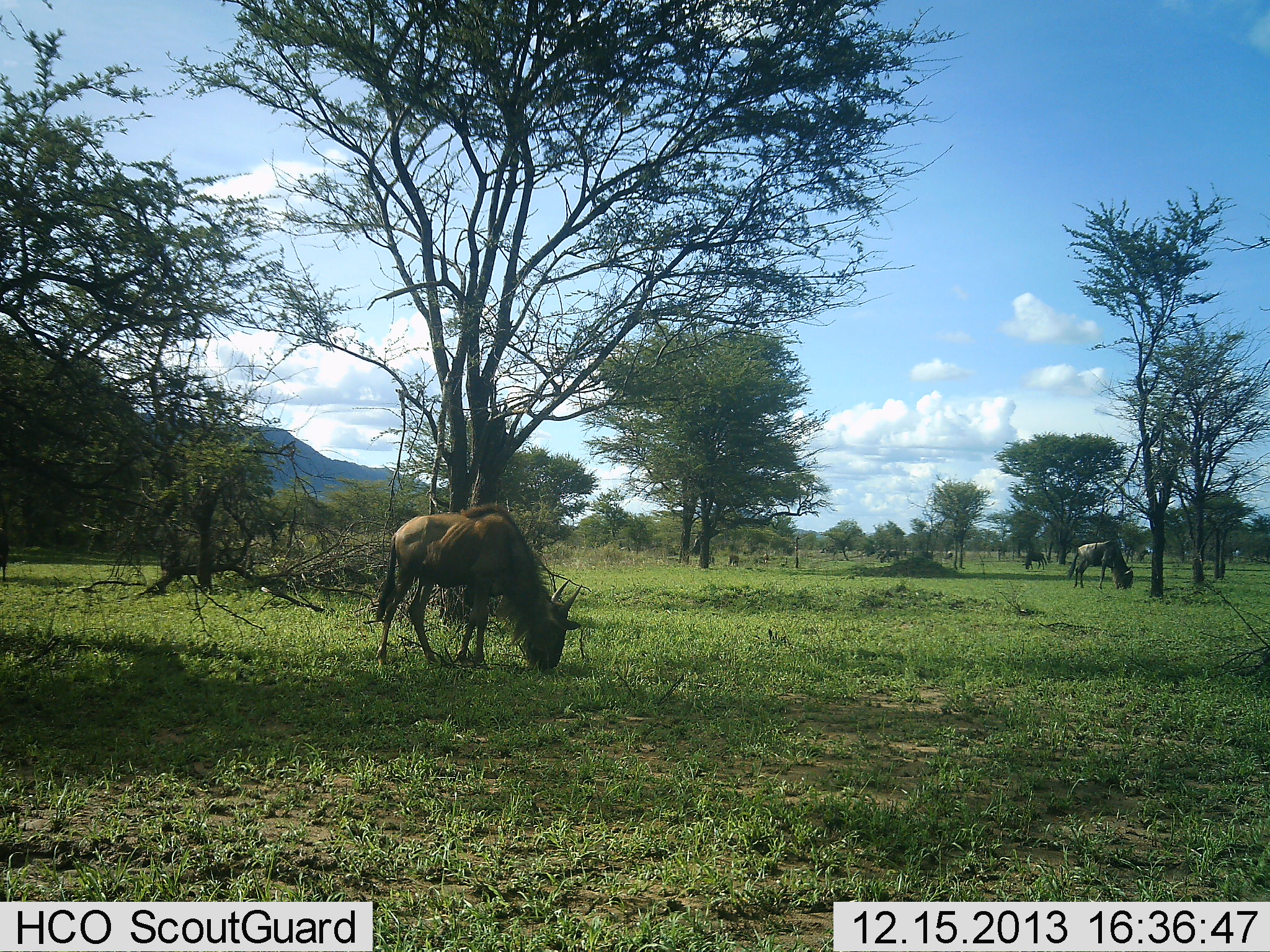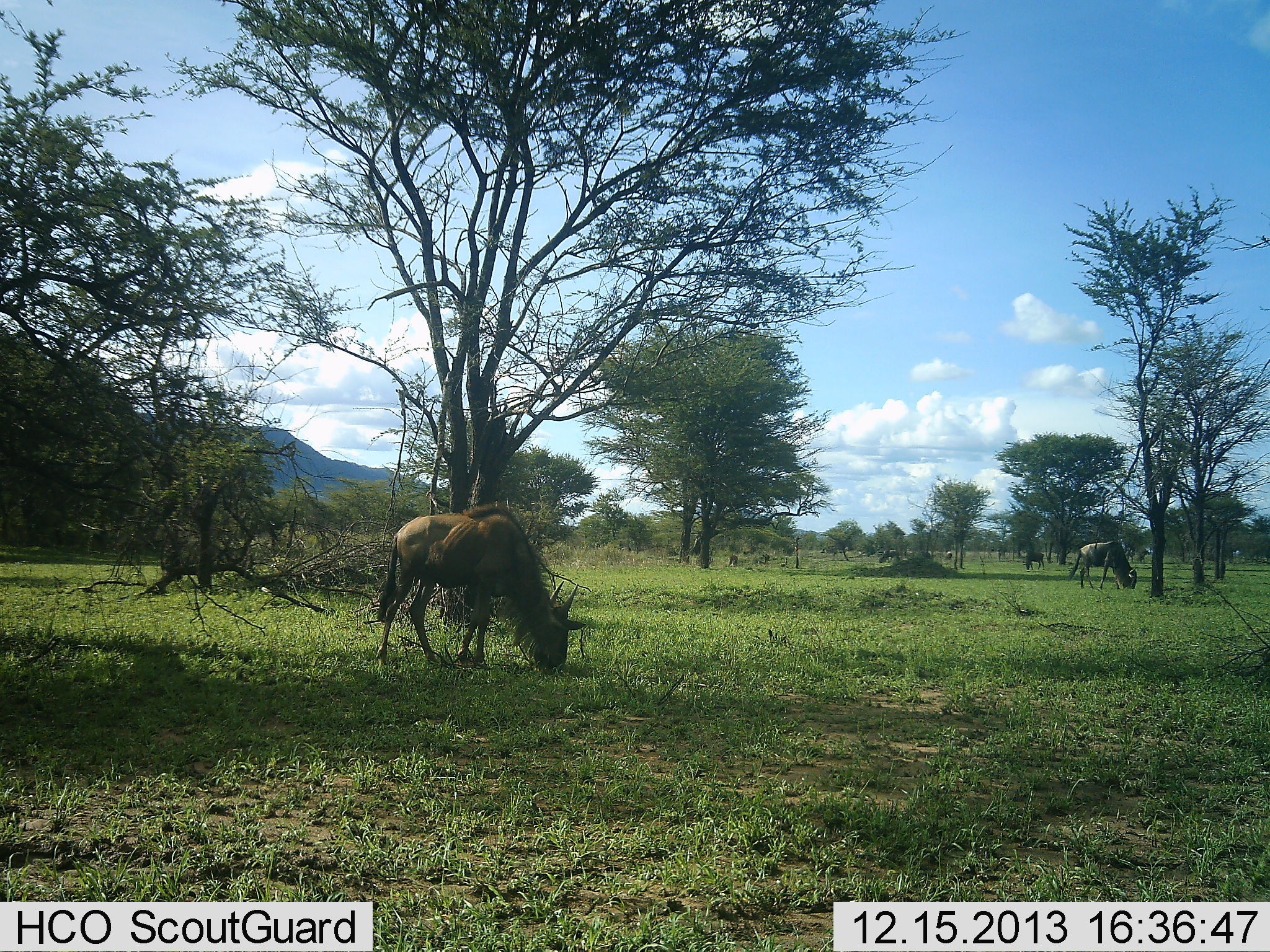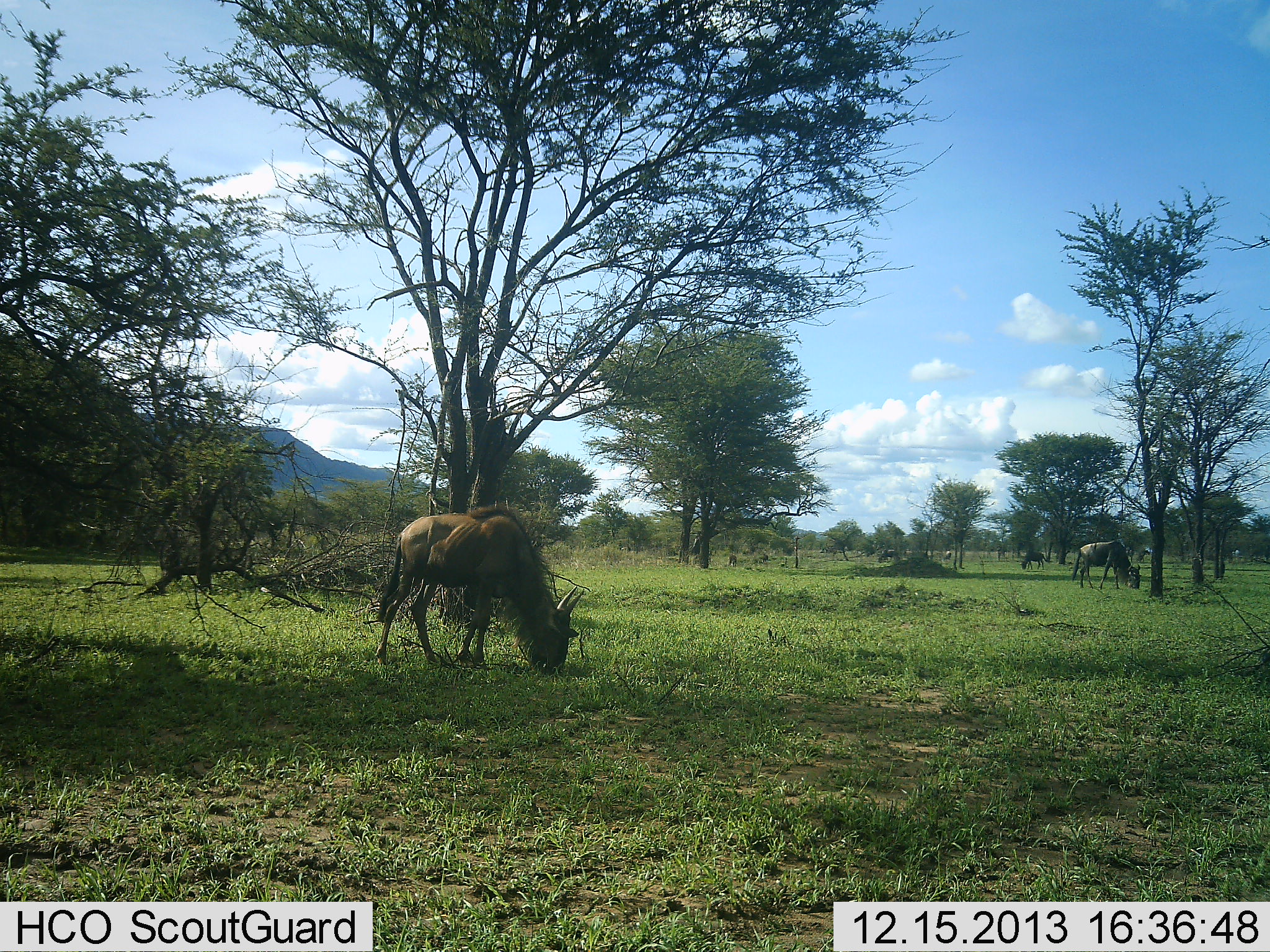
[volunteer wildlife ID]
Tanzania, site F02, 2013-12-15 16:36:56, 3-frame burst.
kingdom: Animalia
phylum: Chordata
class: Mammalia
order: Artiodactyla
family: Bovidae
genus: Connochaetes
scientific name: Connochaetes taurinus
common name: blue wildebeest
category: wildebeest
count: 3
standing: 30%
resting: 0%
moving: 0%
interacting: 0%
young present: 0%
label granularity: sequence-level